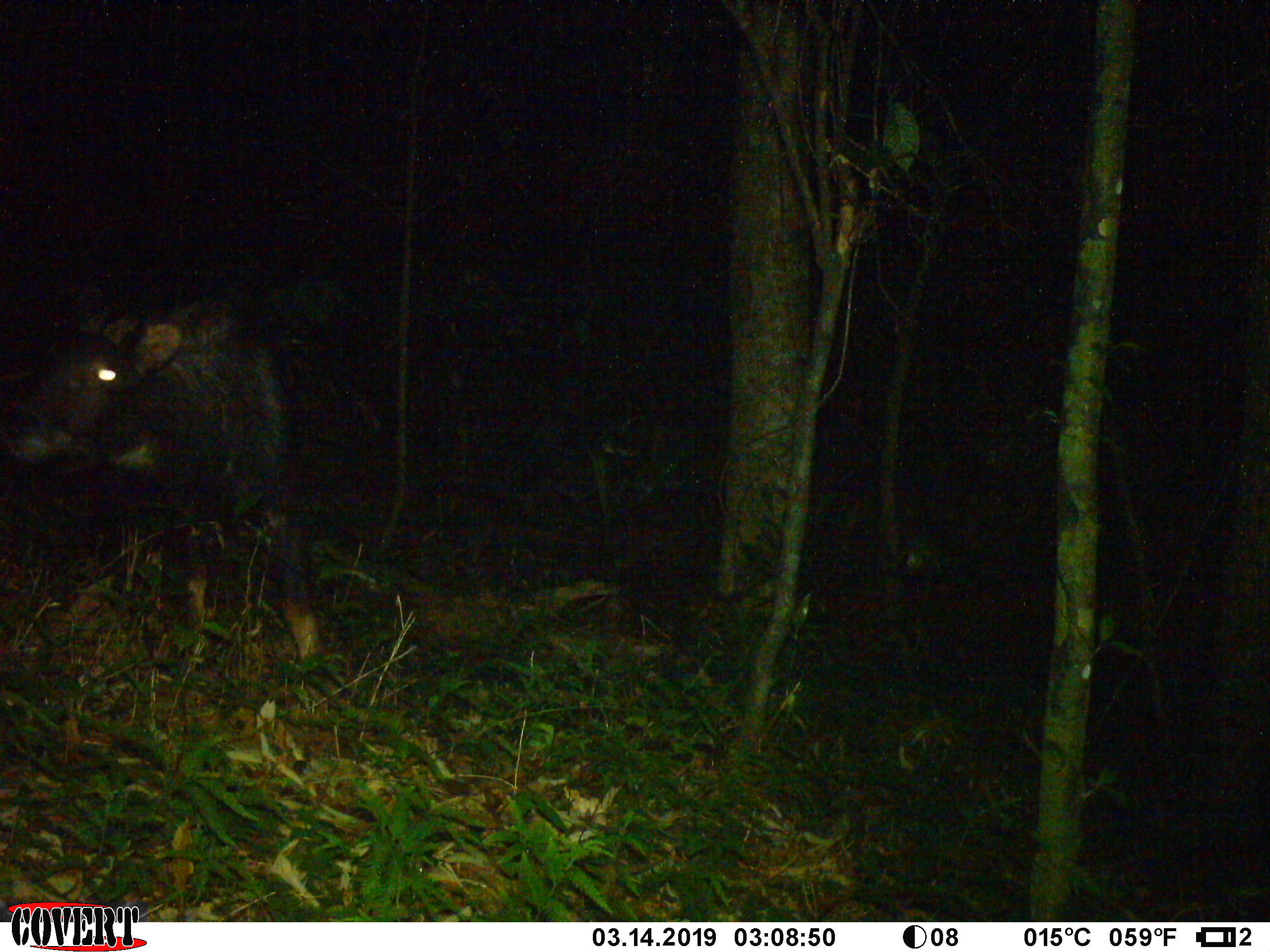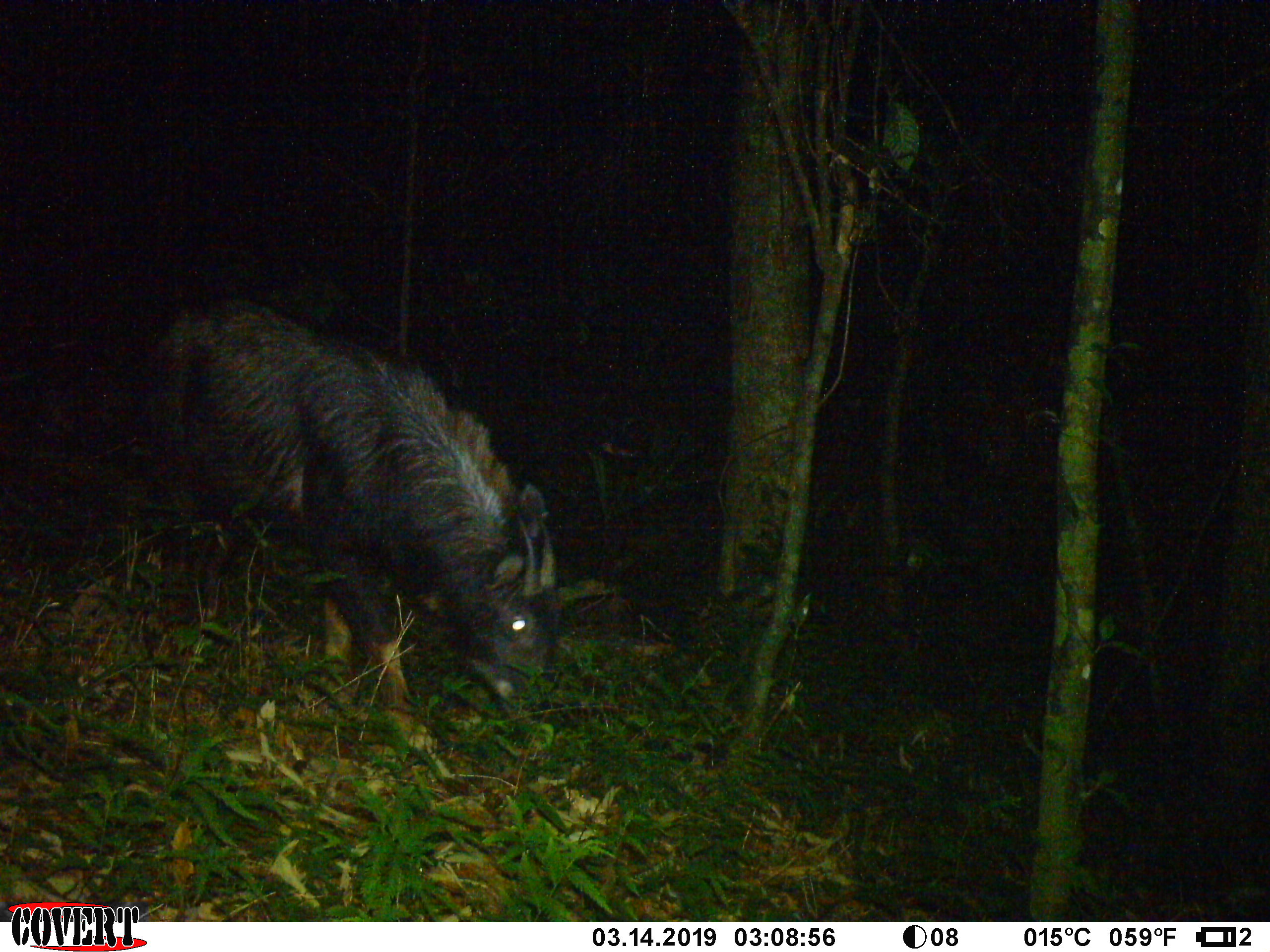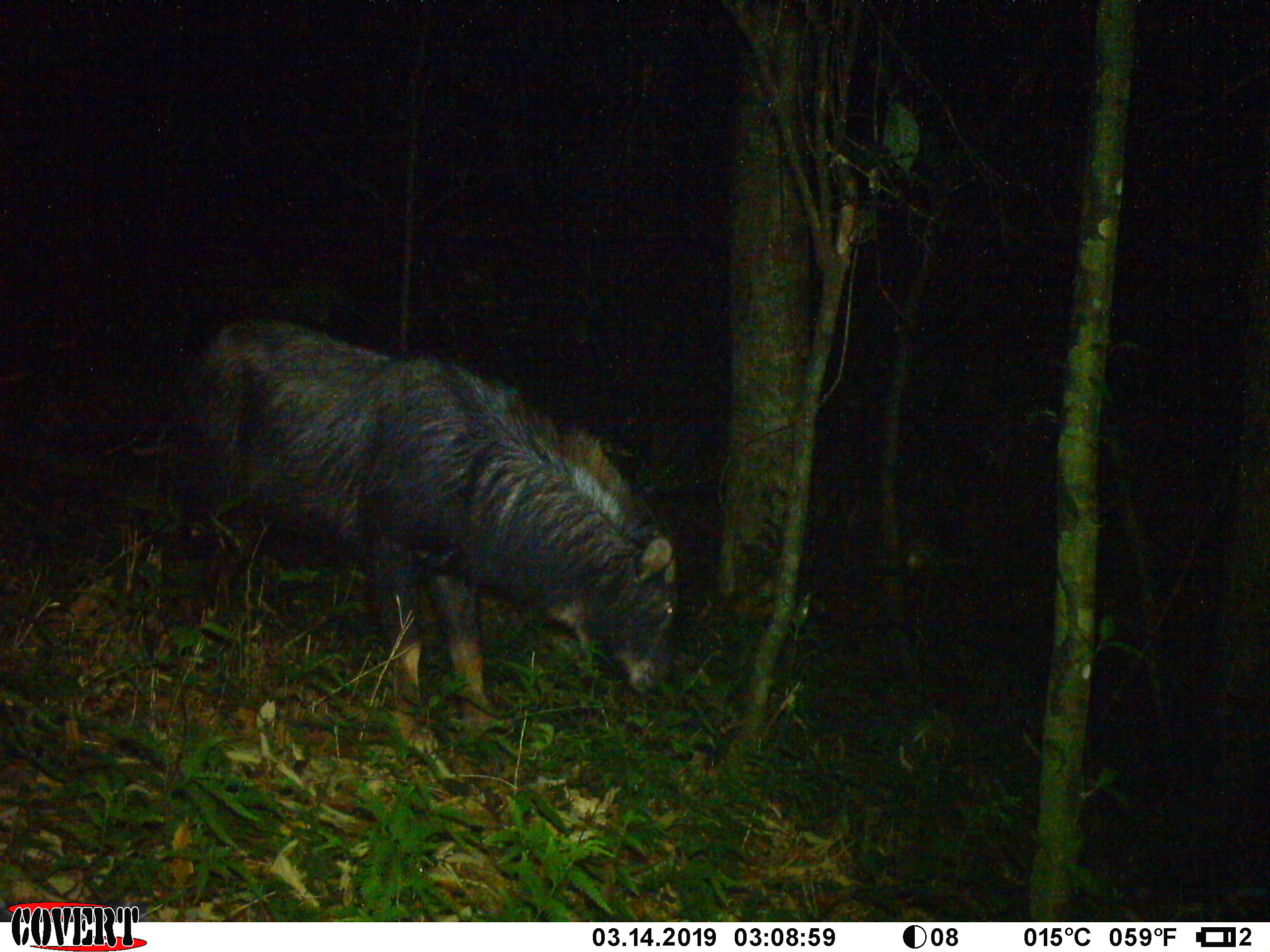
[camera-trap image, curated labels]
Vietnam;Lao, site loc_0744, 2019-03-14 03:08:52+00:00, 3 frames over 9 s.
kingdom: Animalia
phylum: Chordata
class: Mammalia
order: Artiodactyla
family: Bovidae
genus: Capricornis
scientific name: Capricornis sumatraensis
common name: chinese serow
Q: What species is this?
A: Chinese serow (Capricornis sumatraensis).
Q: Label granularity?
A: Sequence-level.